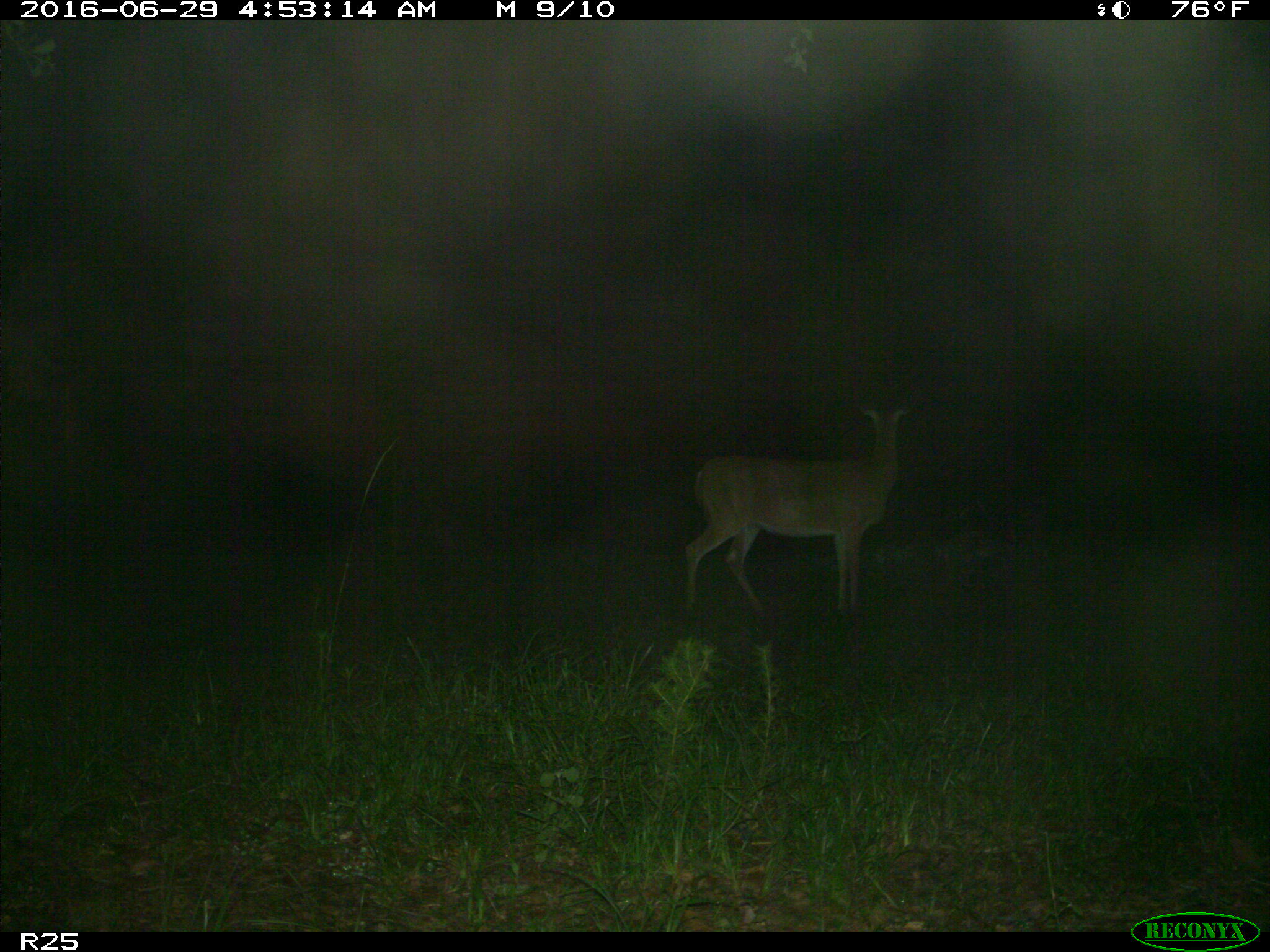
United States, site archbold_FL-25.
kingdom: Animalia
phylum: Chordata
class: Mammalia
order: Artiodactyla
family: Cervidae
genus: Odocoileus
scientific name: Odocoileus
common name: deer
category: unidentified deer